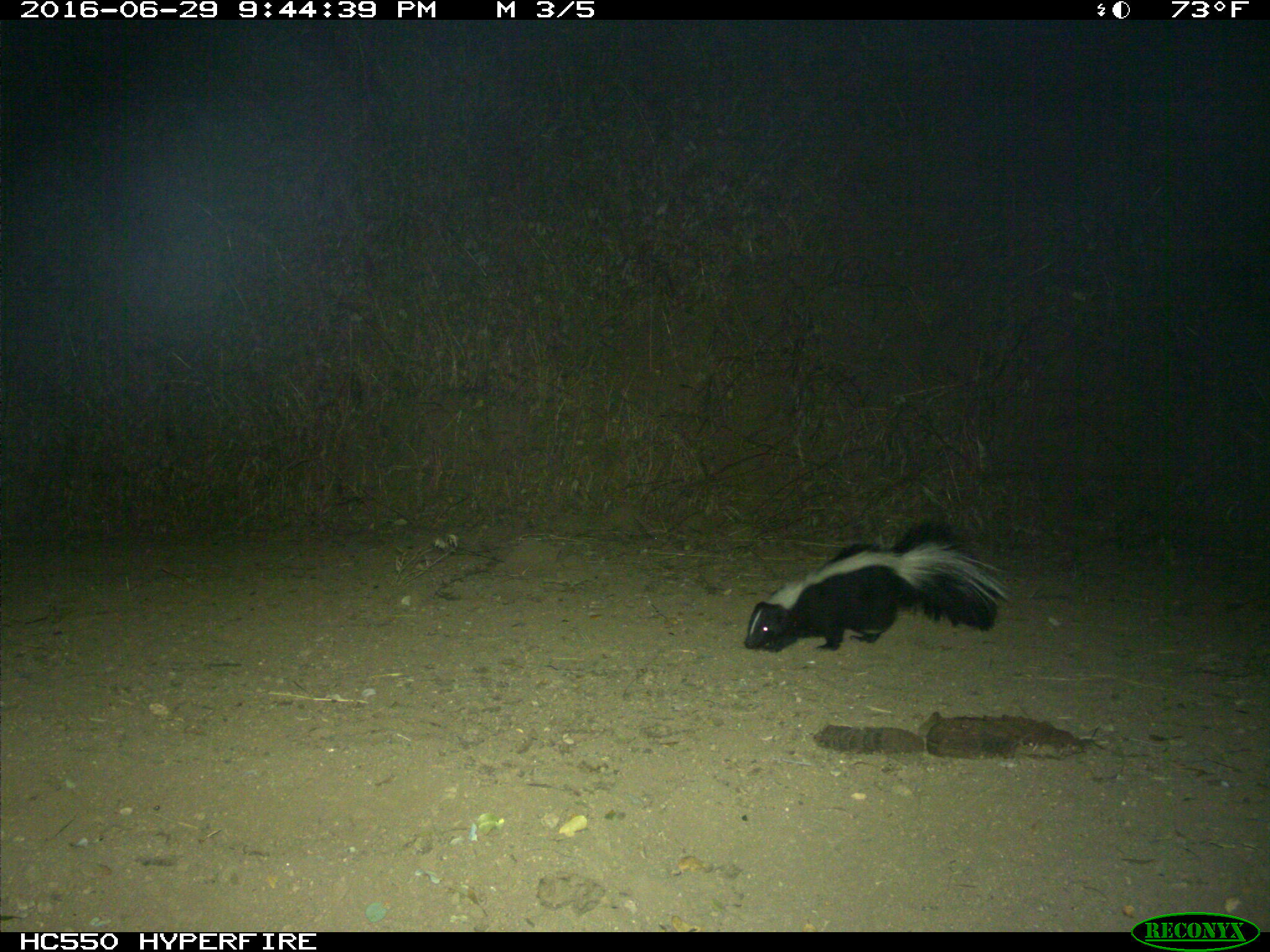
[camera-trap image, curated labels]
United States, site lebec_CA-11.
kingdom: Animalia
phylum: Chordata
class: Mammalia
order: Carnivora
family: Mephitidae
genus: Mephitis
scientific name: Mephitis mephitis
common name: striped skunk